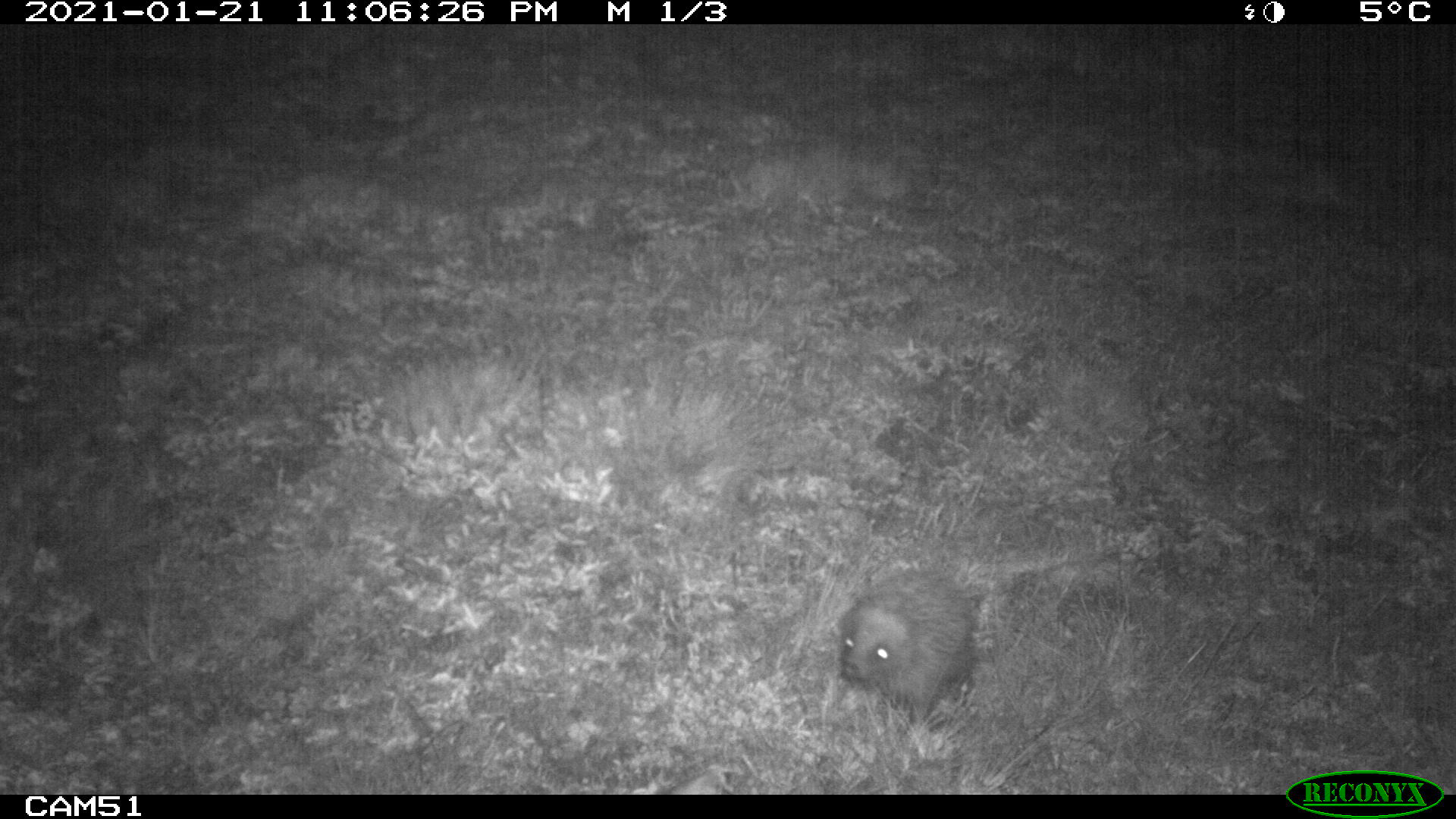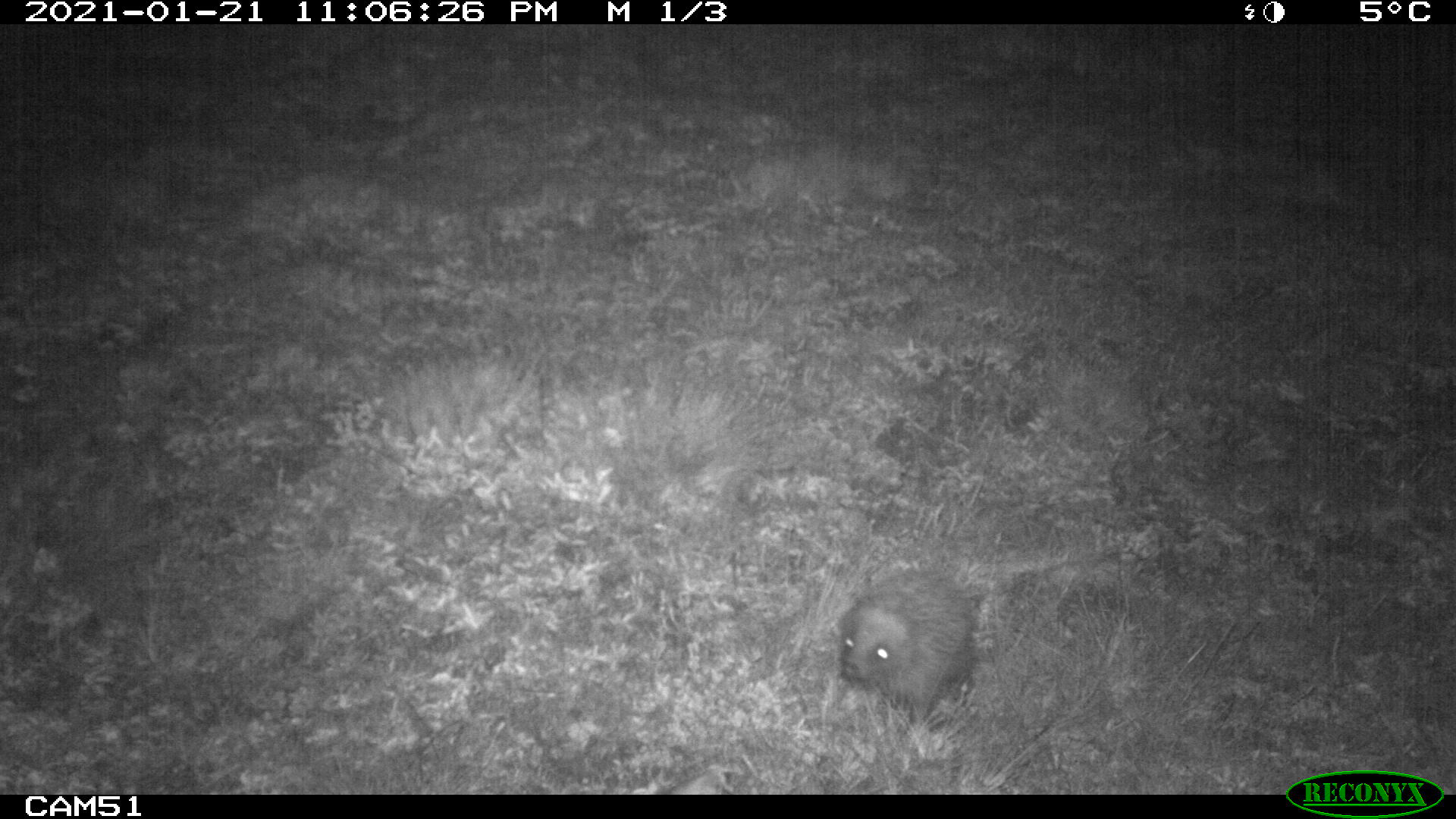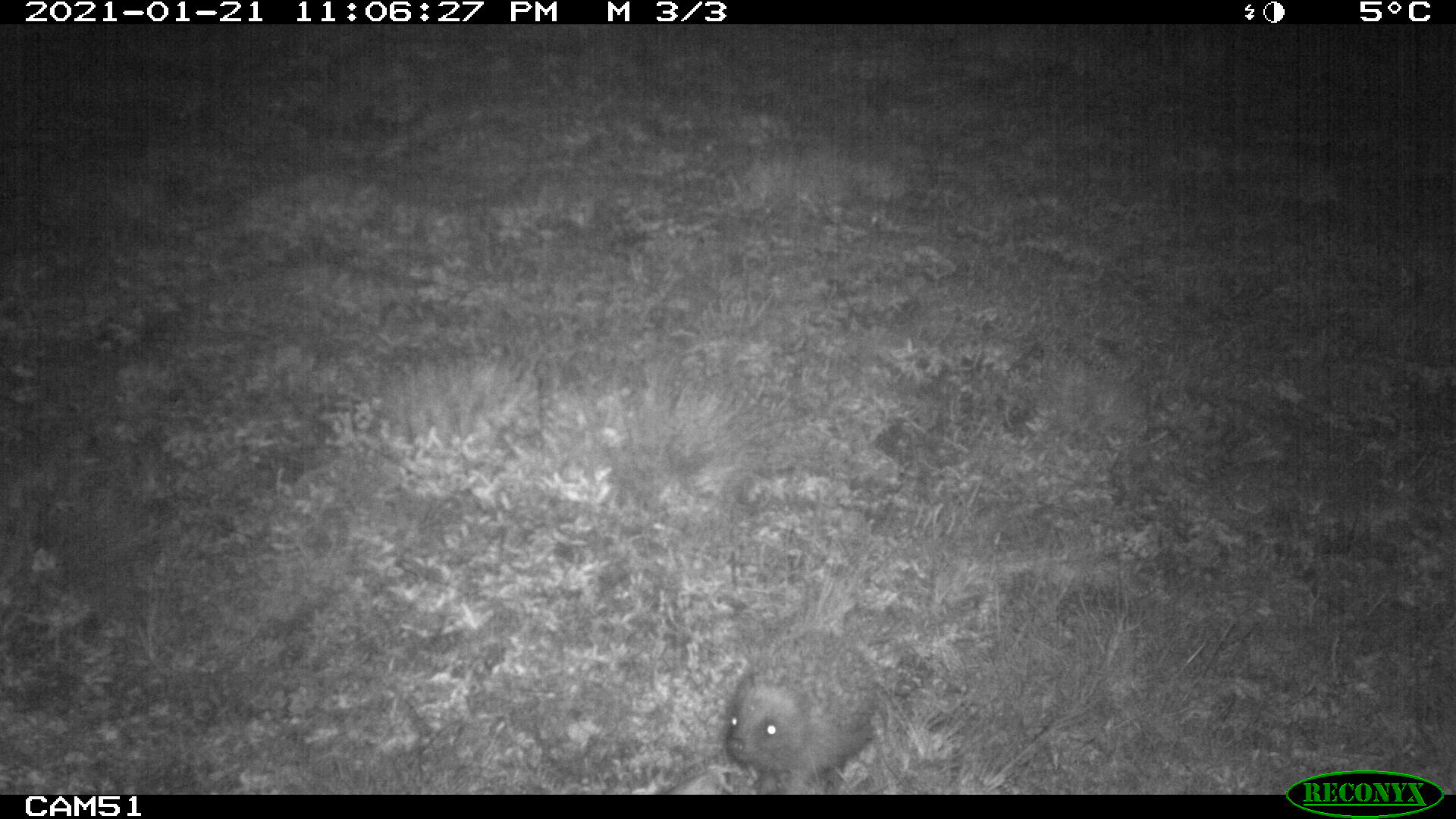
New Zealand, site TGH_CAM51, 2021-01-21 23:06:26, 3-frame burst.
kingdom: Animalia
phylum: Chordata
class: Mammalia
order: Eulipotyphla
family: Erinaceidae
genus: Erinaceus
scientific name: Erinaceus europaeus europaeus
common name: european hedgehog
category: hedgehog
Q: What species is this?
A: Hedgehog (european hedgehog) (Erinaceus europaeus europaeus).